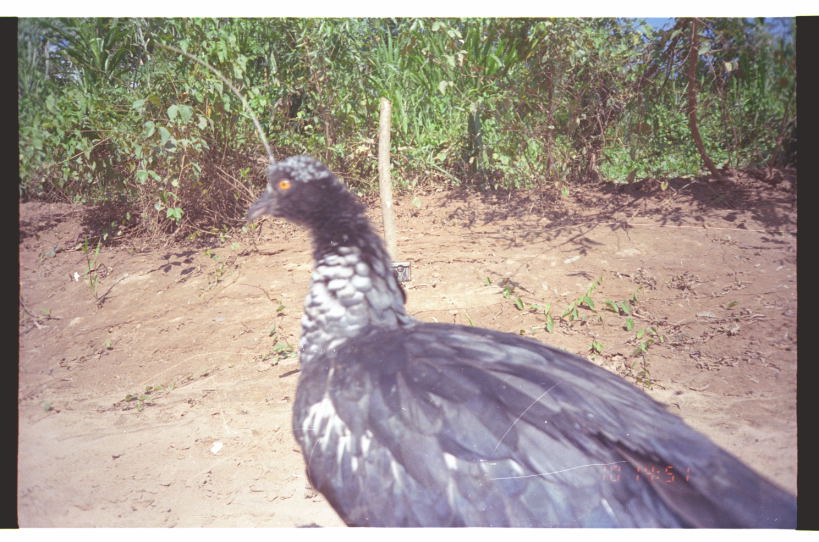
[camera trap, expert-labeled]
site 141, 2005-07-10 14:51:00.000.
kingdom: Animalia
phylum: Chordata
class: Aves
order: Anseriformes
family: Anhimidae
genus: Anhima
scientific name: Anhima cornuta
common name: horned screamer